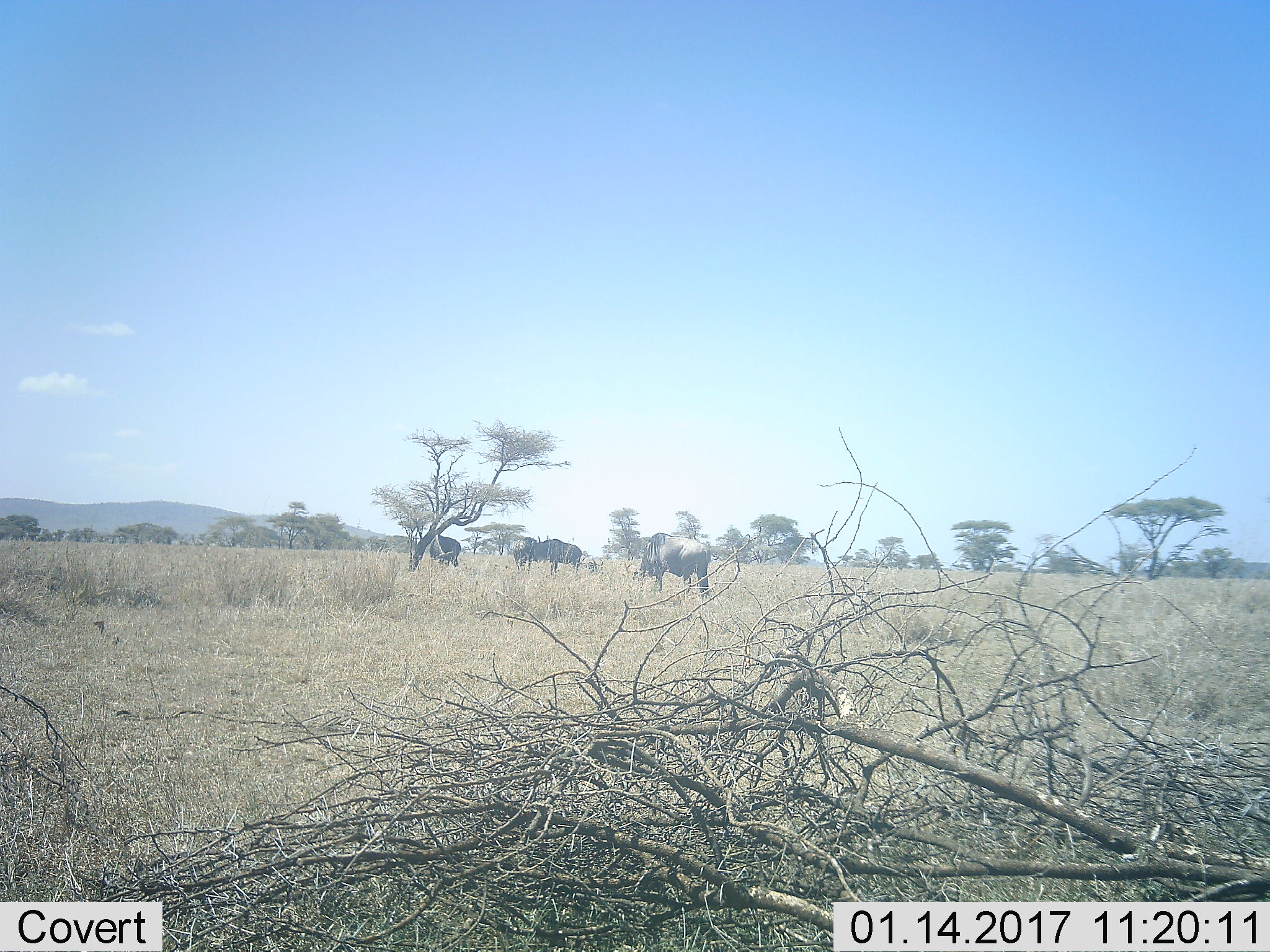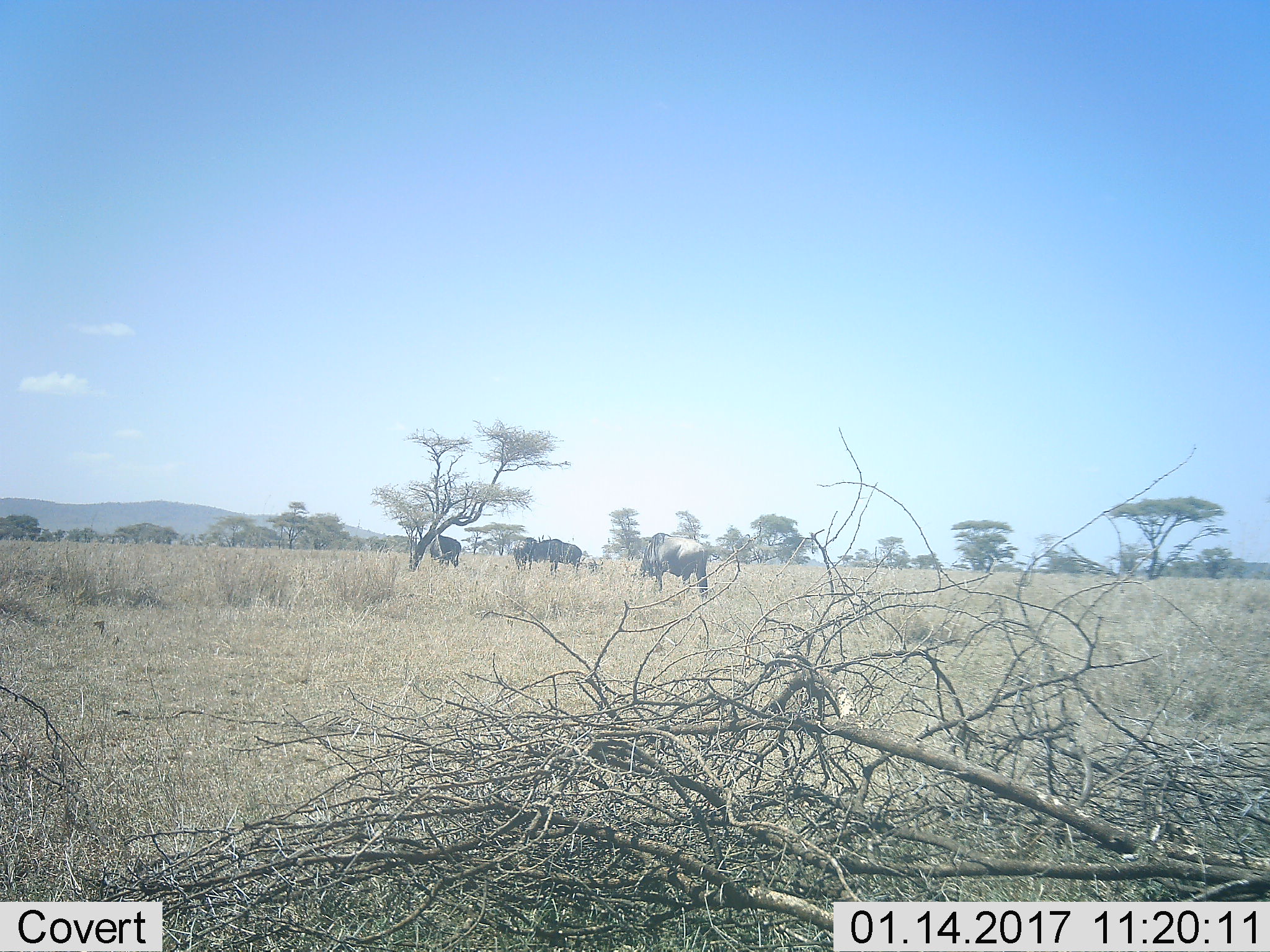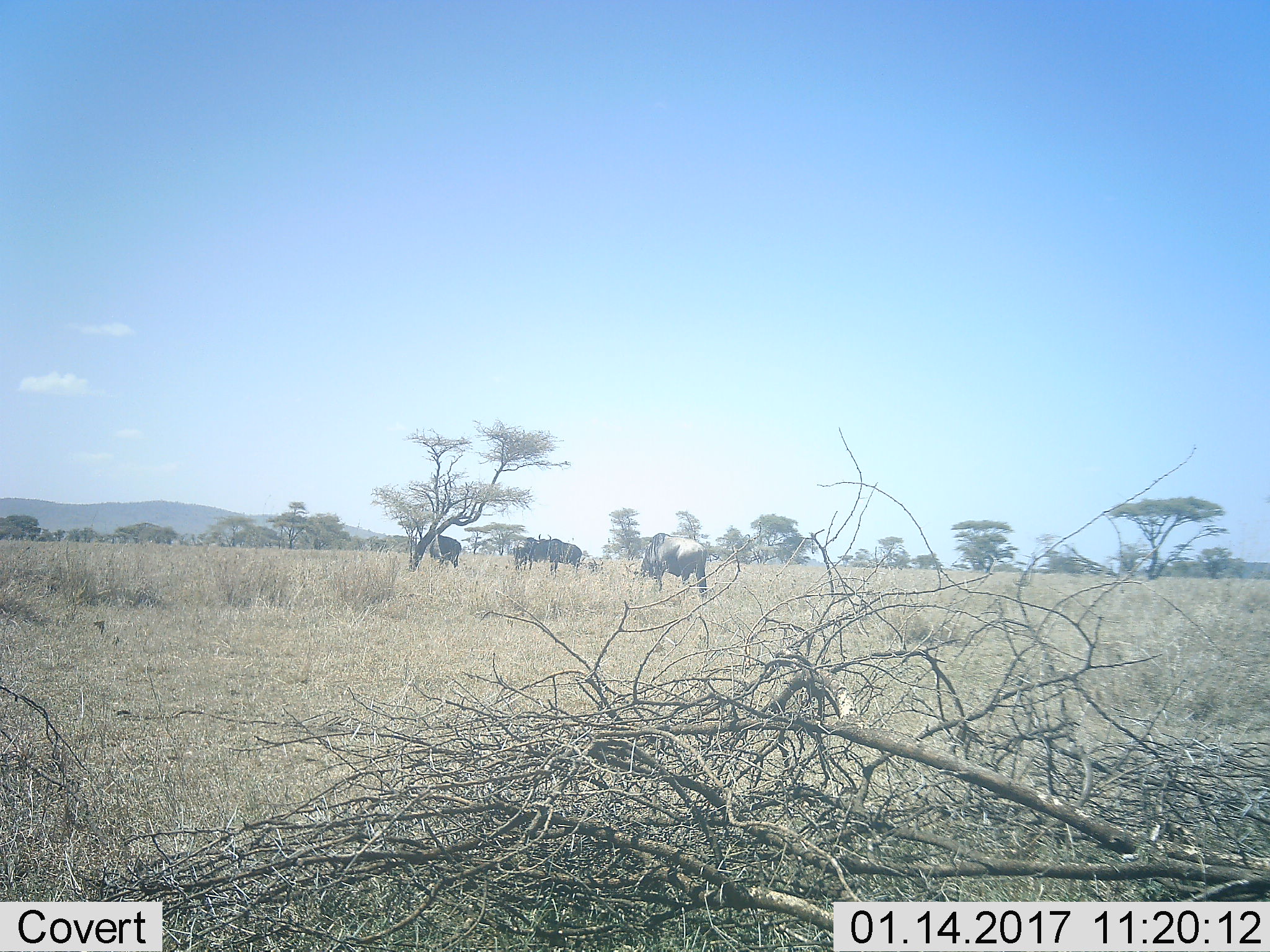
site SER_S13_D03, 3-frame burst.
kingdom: Animalia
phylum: Chordata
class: Mammalia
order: Artiodactyla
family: Bovidae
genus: Connochaetes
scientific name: Connochaetes taurinus taurinus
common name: blue wildebeest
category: wildebeestblue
Wildebeestblue (blue wildebeest) (Connochaetes taurinus taurinus), count 4. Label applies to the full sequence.